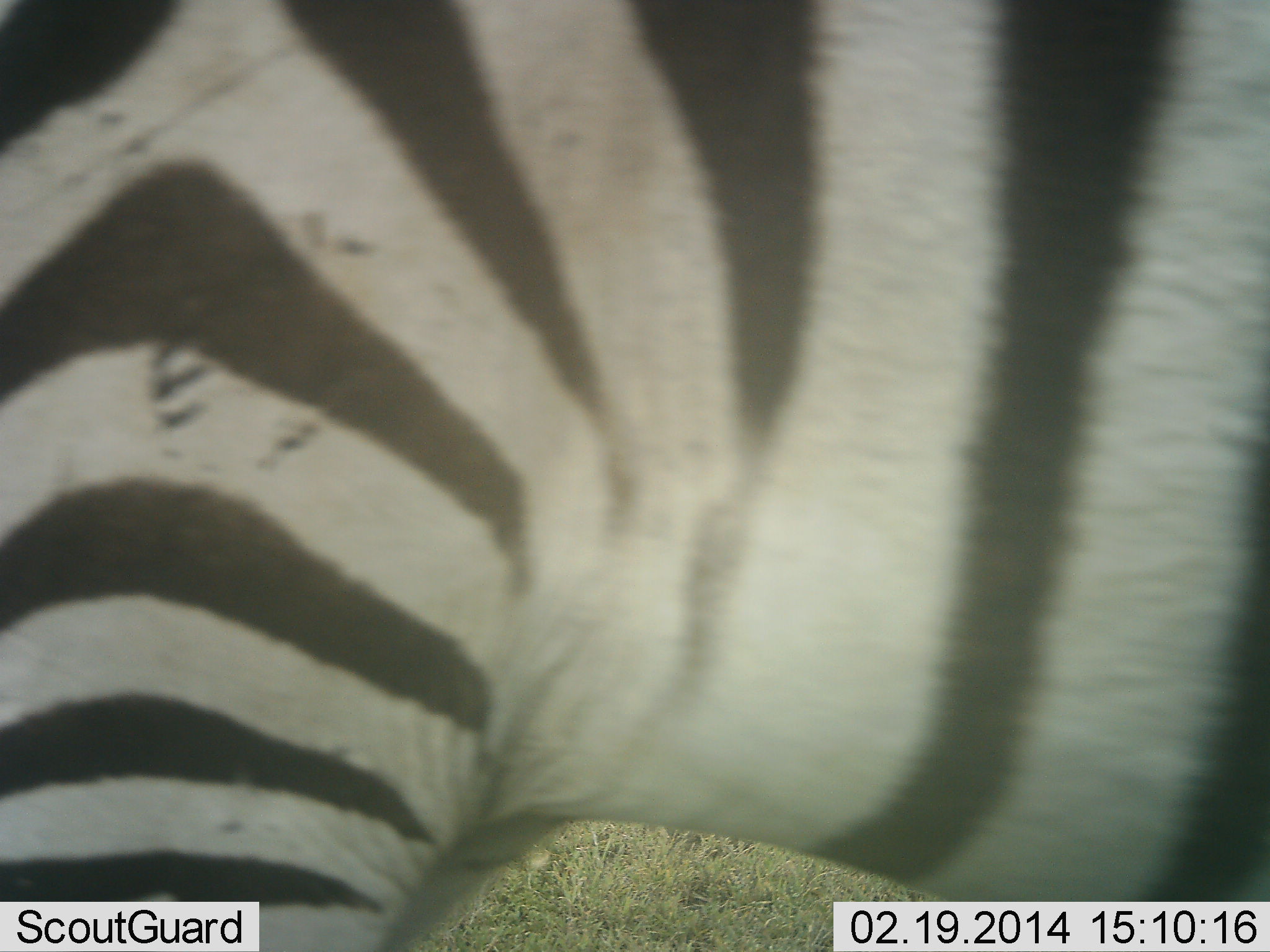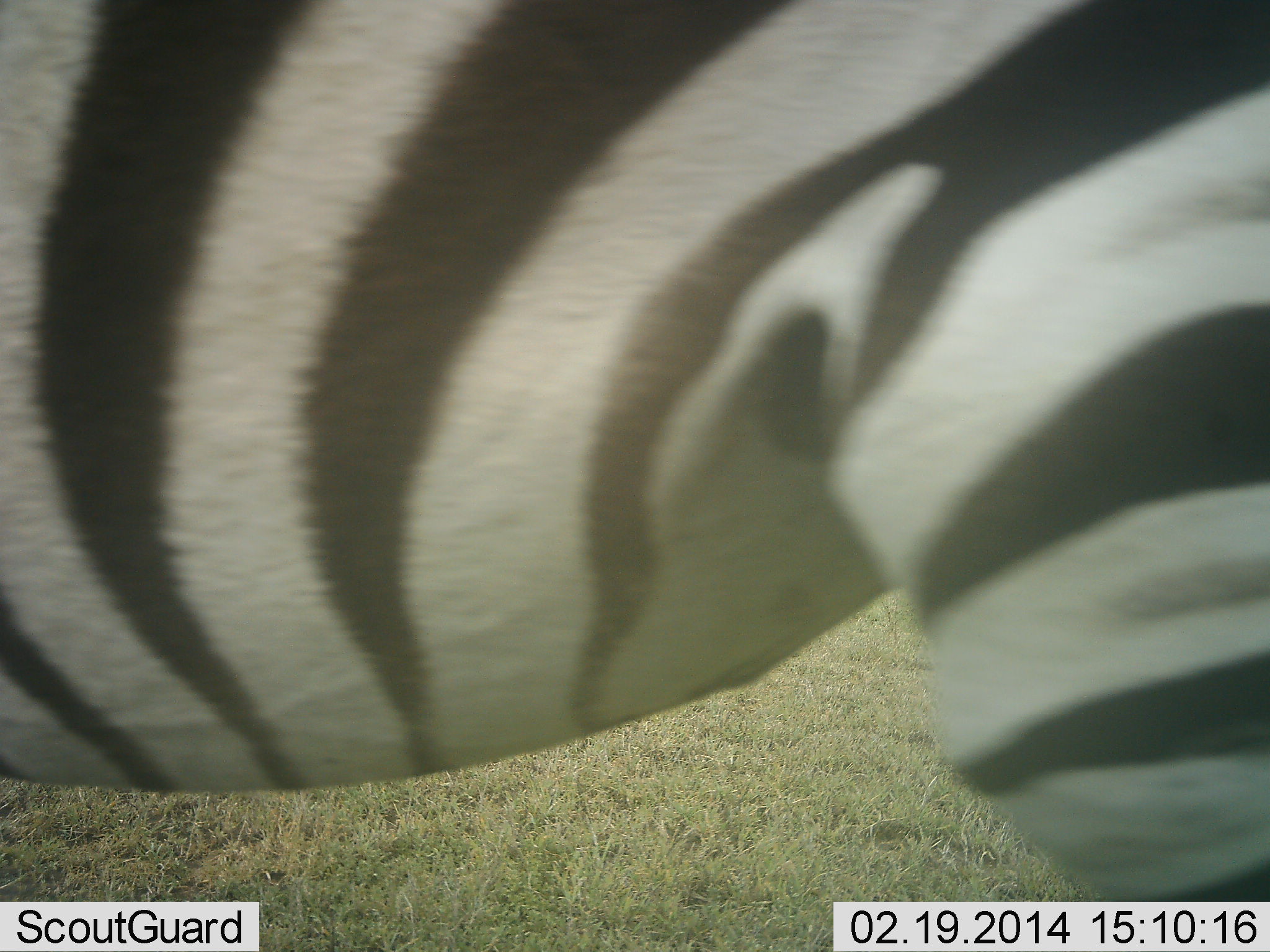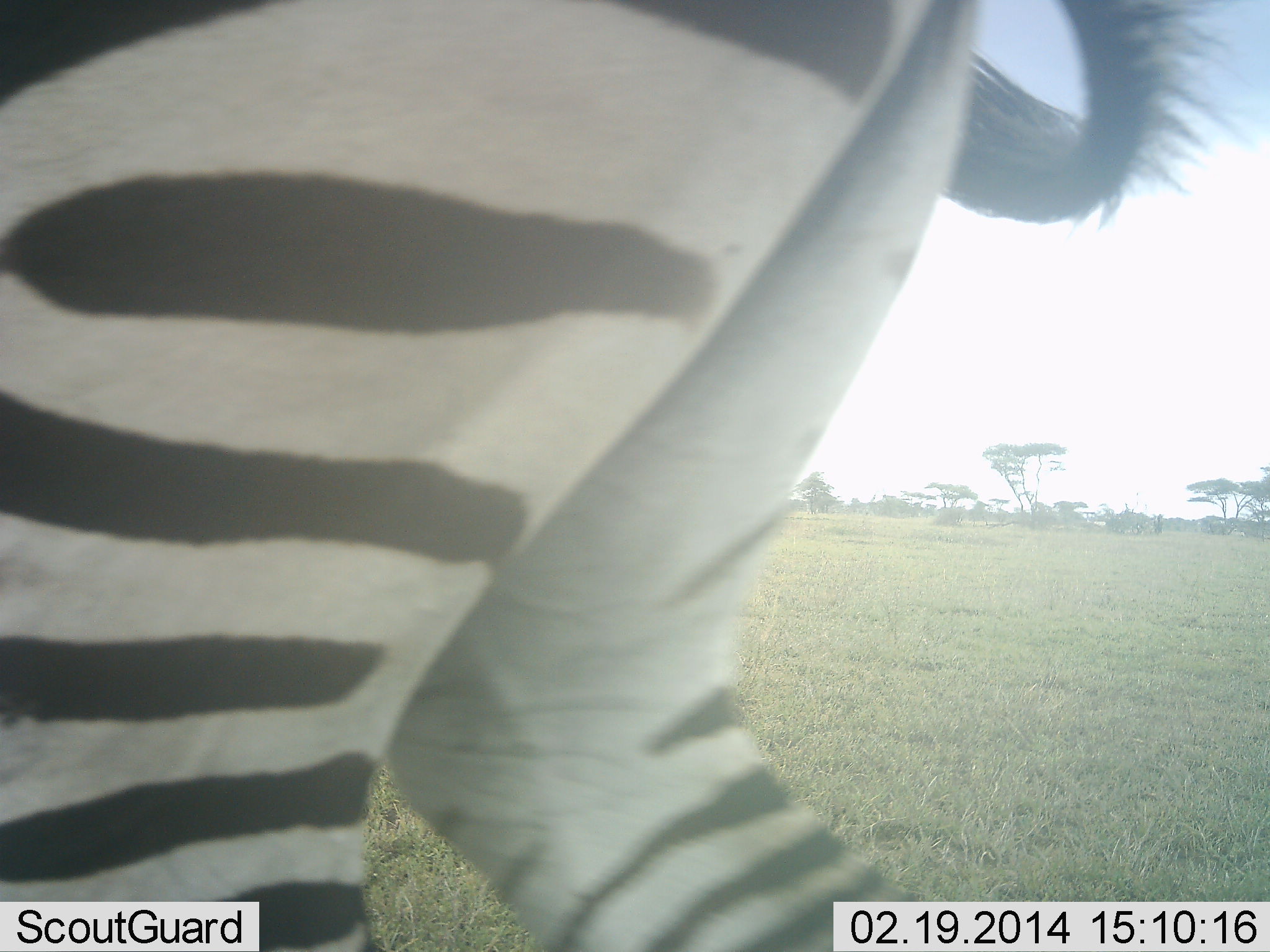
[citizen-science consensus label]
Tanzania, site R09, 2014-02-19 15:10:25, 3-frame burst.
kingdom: Animalia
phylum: Chordata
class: Mammalia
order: Perissodactyla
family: Equidae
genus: Equus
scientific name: Equus quagga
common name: plains zebra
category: zebra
Zebra (plains zebra) (Equus quagga), count 1. Behavior (volunteer vote fractions): standing 60%, resting 0%, moving 40%, interacting 0%. Young present (vote fraction): 0%. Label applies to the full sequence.